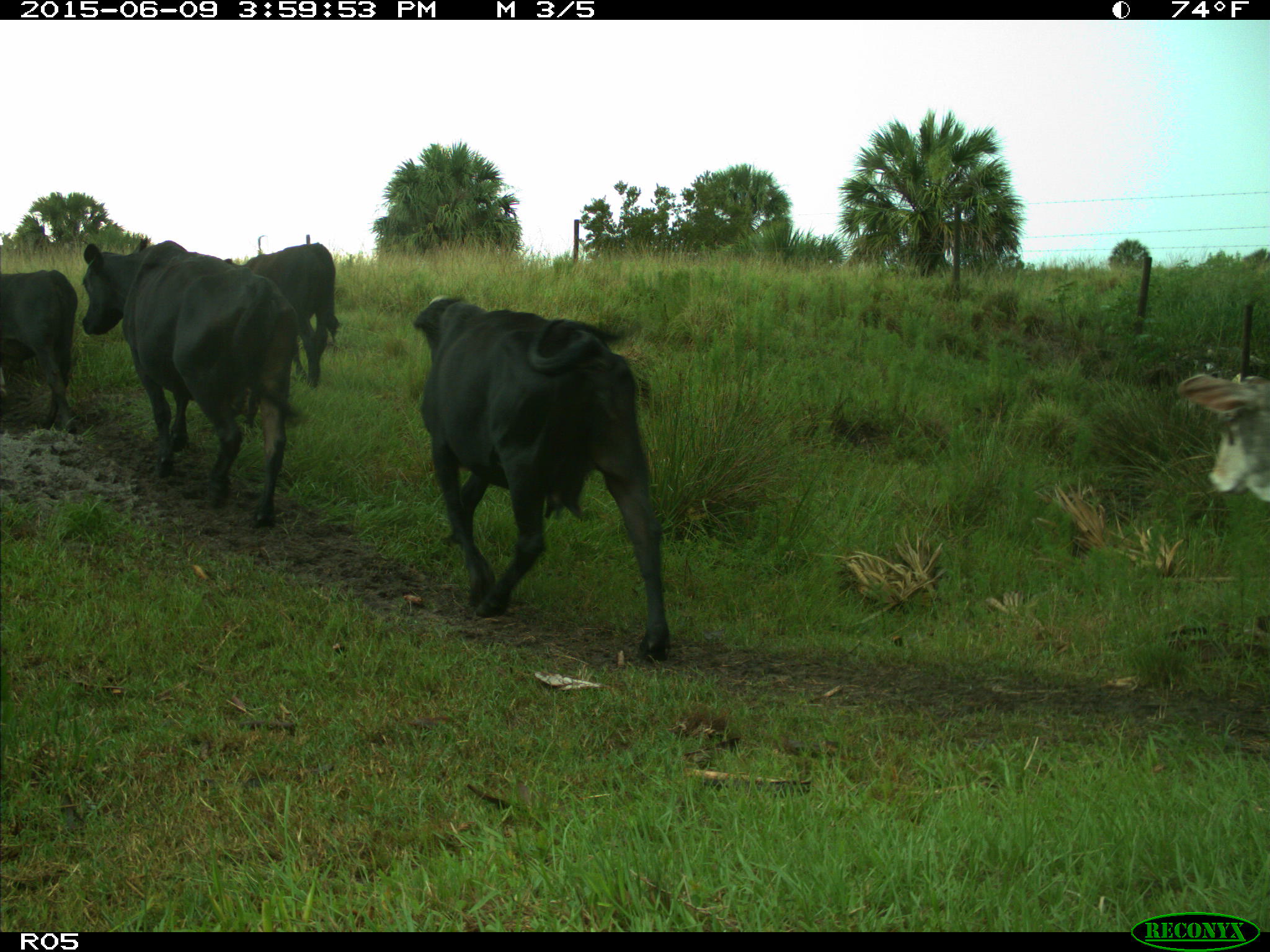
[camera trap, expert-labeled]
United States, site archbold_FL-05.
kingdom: Animalia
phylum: Chordata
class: Mammalia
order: Artiodactyla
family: Bovidae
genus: Bos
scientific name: Bos taurus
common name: domestic cow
Bos taurus (domestic cow).